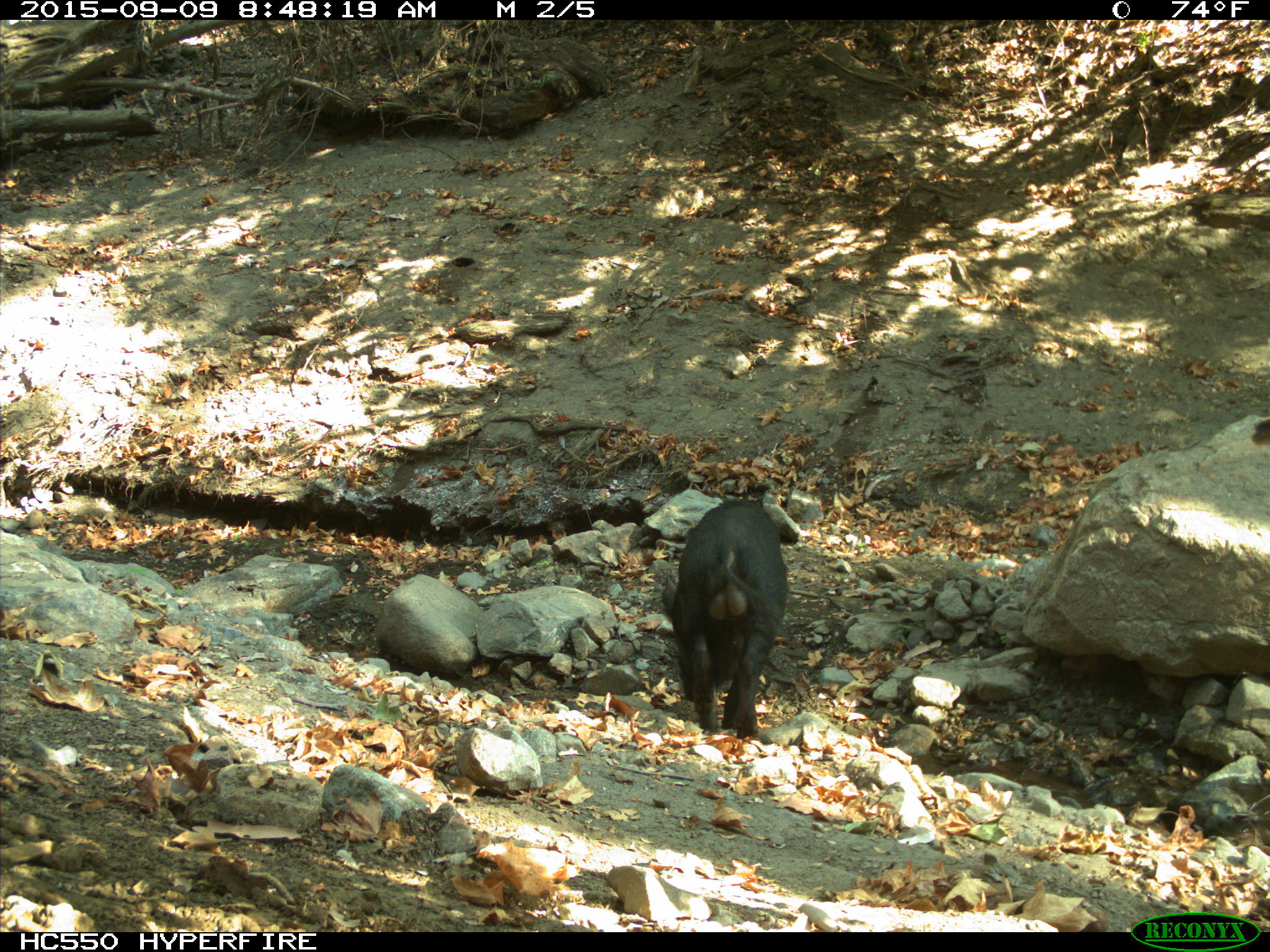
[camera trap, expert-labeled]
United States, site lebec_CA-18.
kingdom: Animalia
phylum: Chordata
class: Mammalia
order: Artiodactyla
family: Suidae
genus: Sus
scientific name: Sus scrofa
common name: wild boar